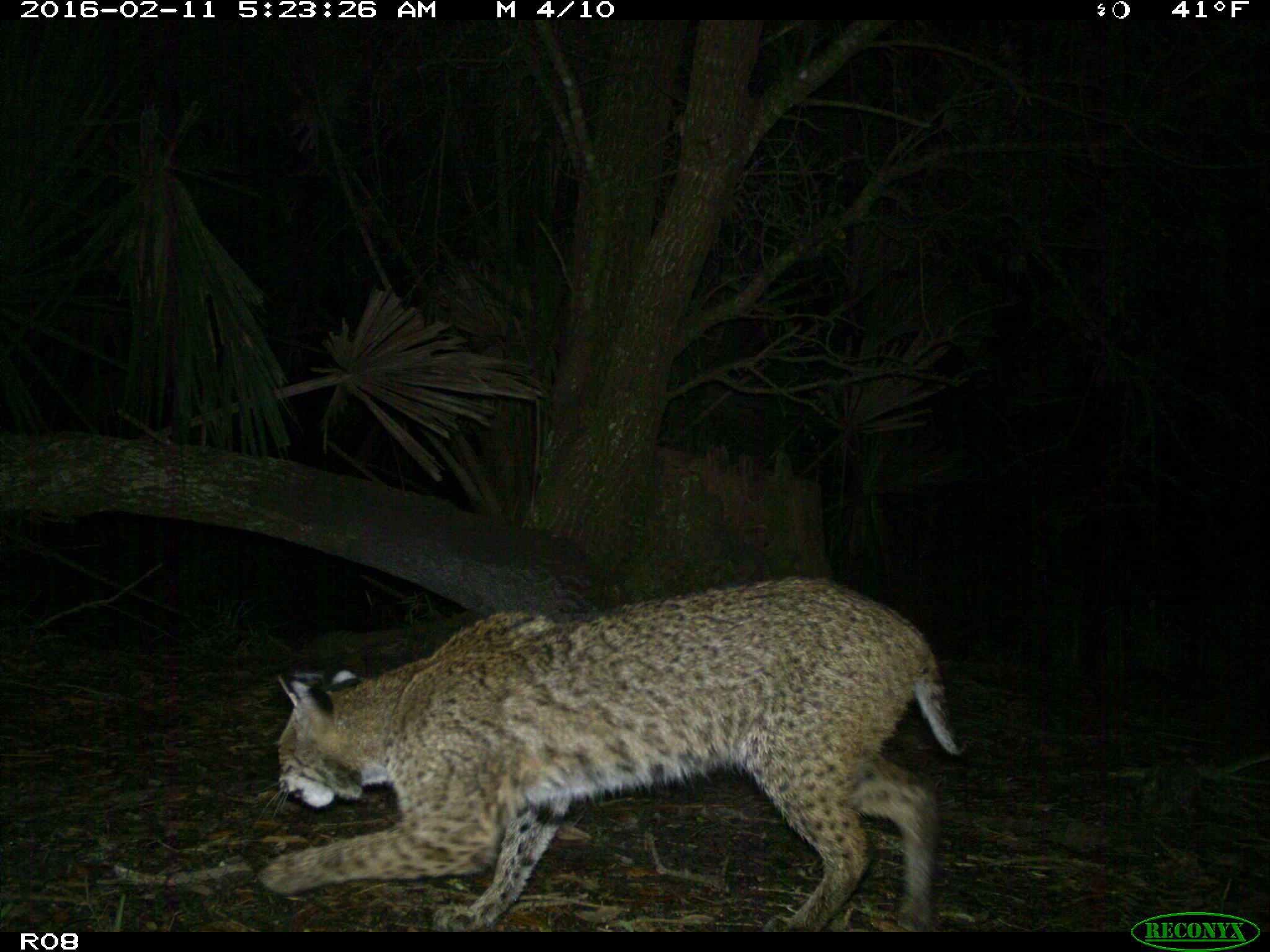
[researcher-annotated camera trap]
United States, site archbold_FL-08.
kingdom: Animalia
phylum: Chordata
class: Mammalia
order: Carnivora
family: Felidae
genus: Lynx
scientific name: Lynx rufus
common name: bobcat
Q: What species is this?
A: Lynx rufus (bobcat).